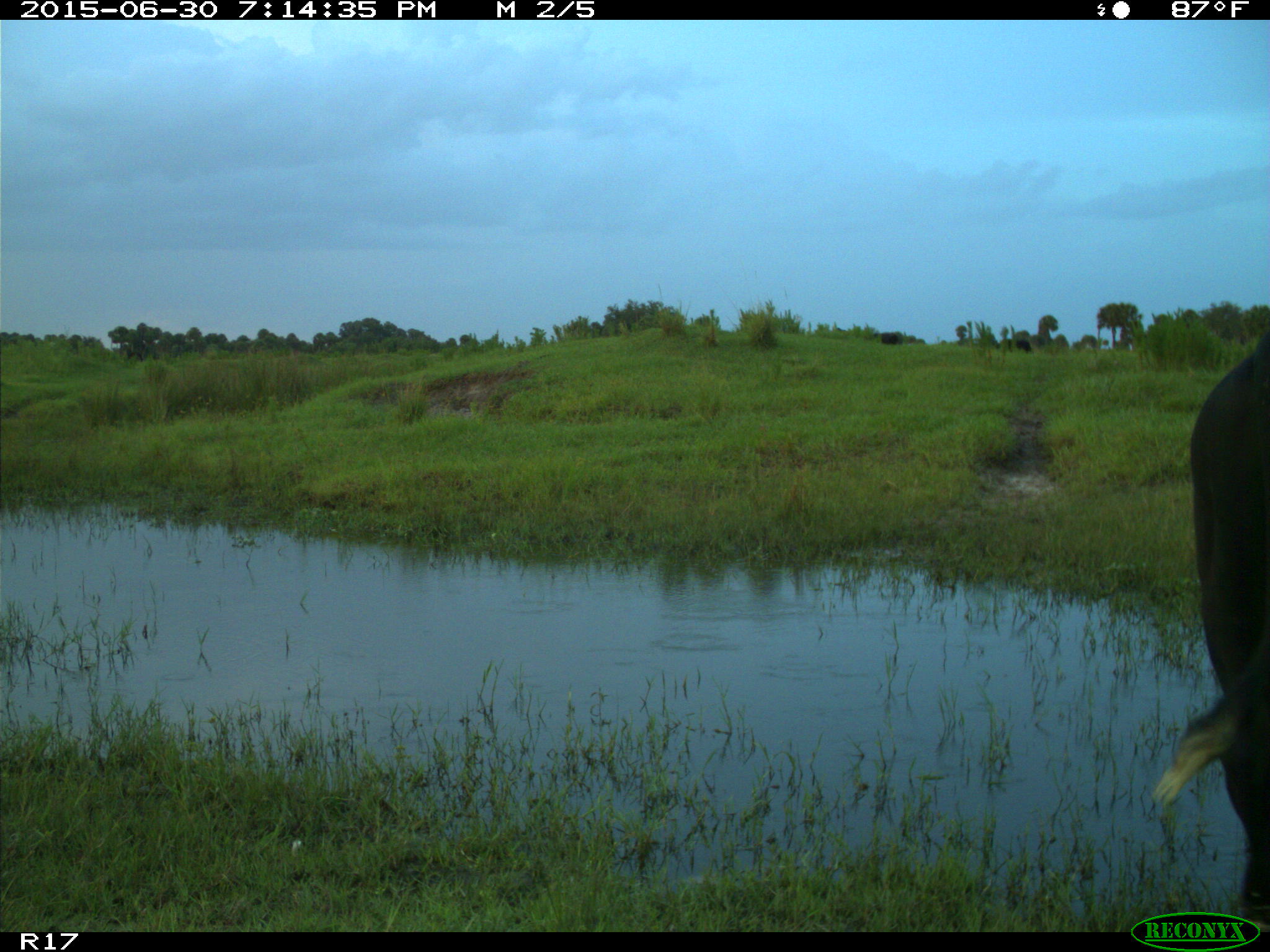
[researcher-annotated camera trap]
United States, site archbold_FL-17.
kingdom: Animalia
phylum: Chordata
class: Mammalia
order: Artiodactyla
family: Bovidae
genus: Bos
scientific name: Bos taurus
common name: domestic cow